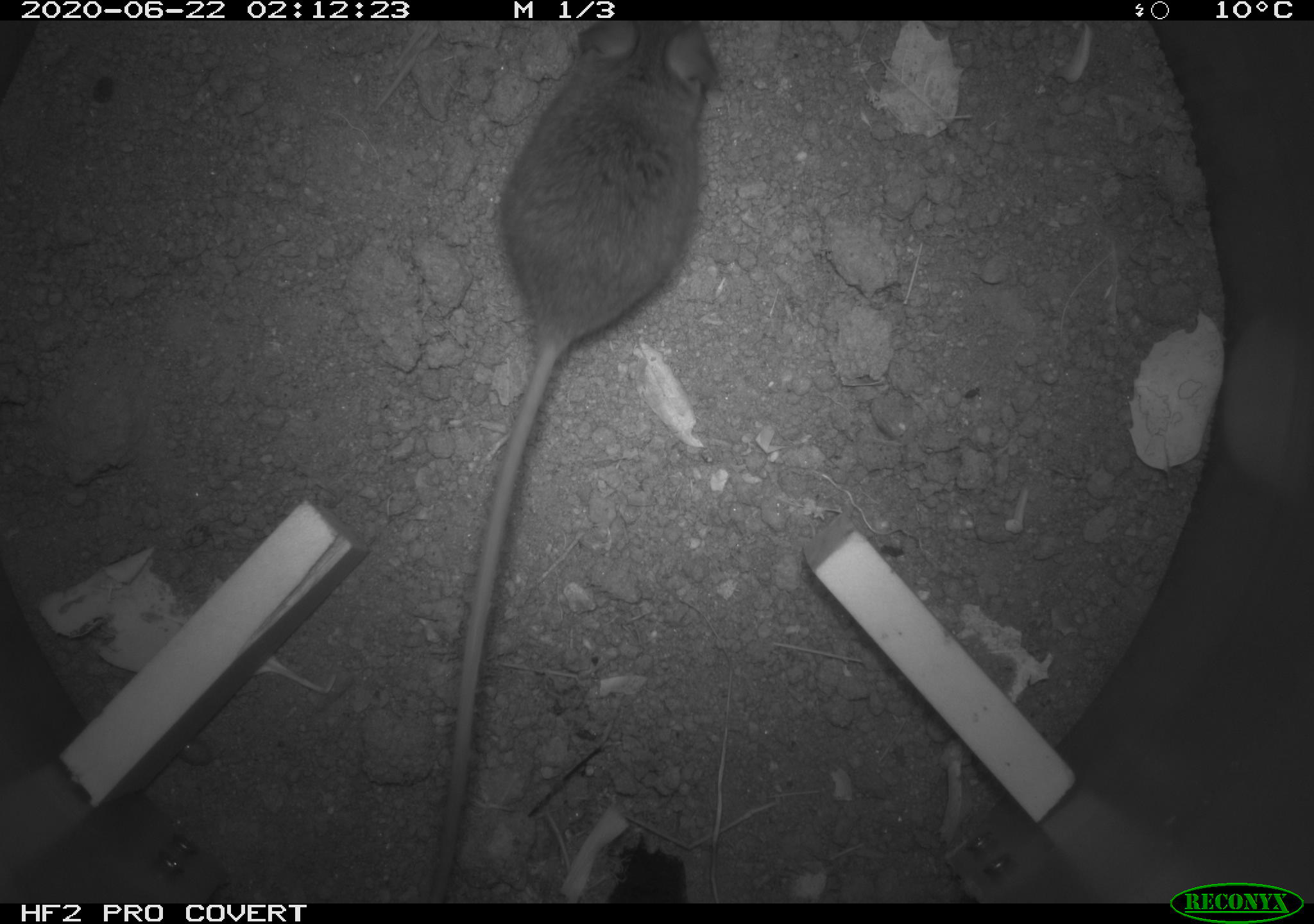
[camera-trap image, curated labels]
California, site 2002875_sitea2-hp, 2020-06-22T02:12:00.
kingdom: Animalia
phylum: Chordata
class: Mammalia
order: Rodentia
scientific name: Rodentia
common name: mouse species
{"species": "mouse species (Rodentia)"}